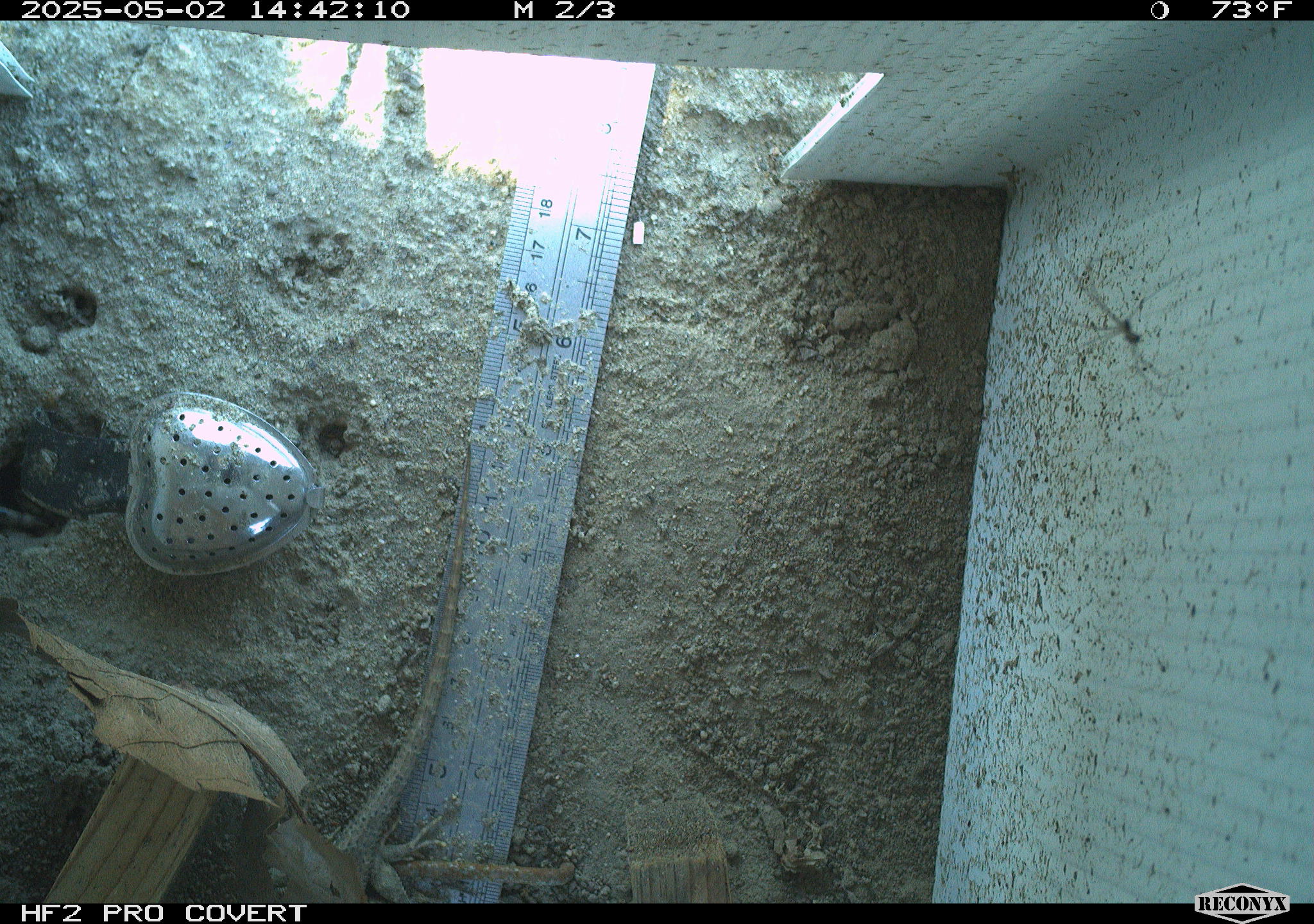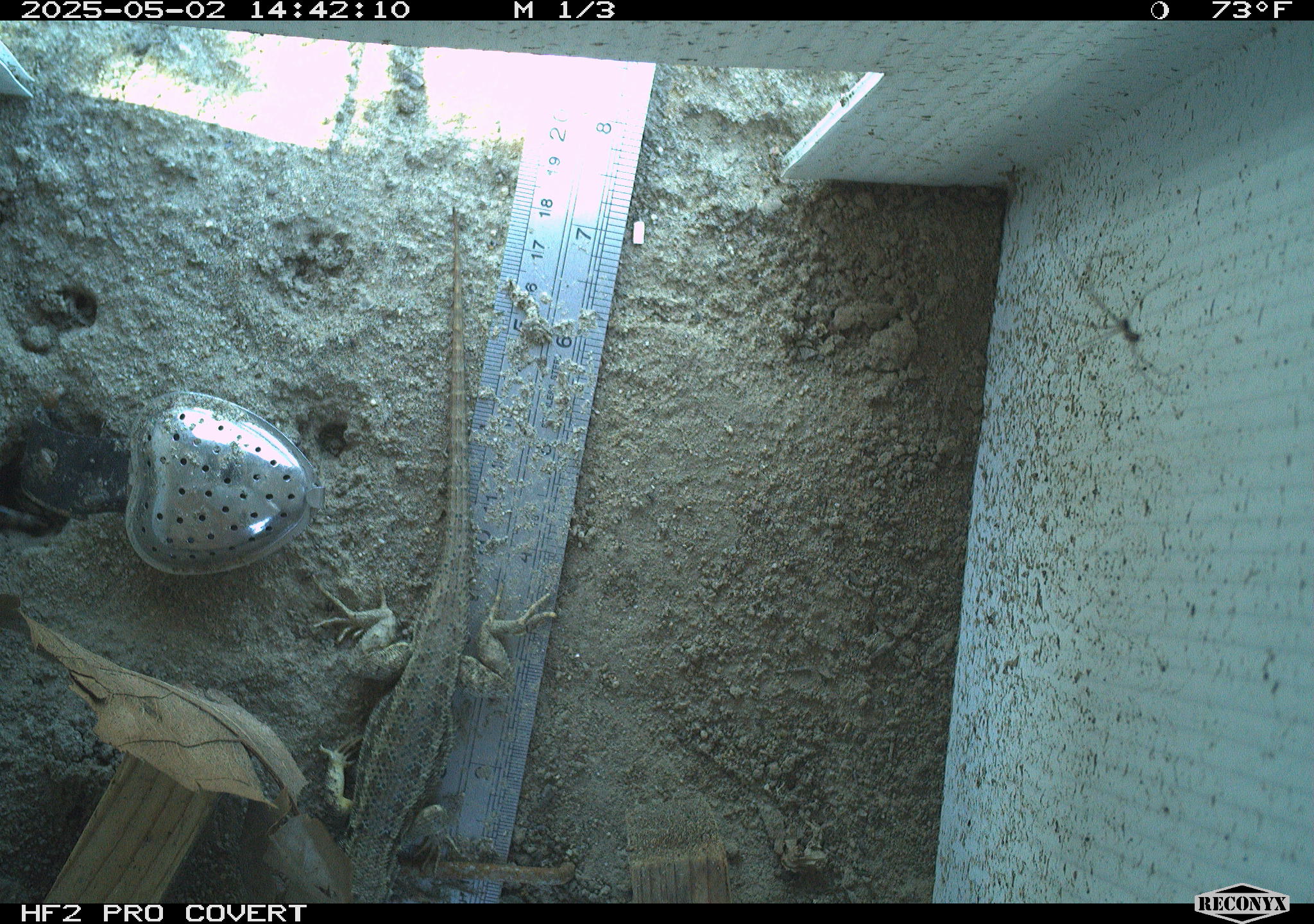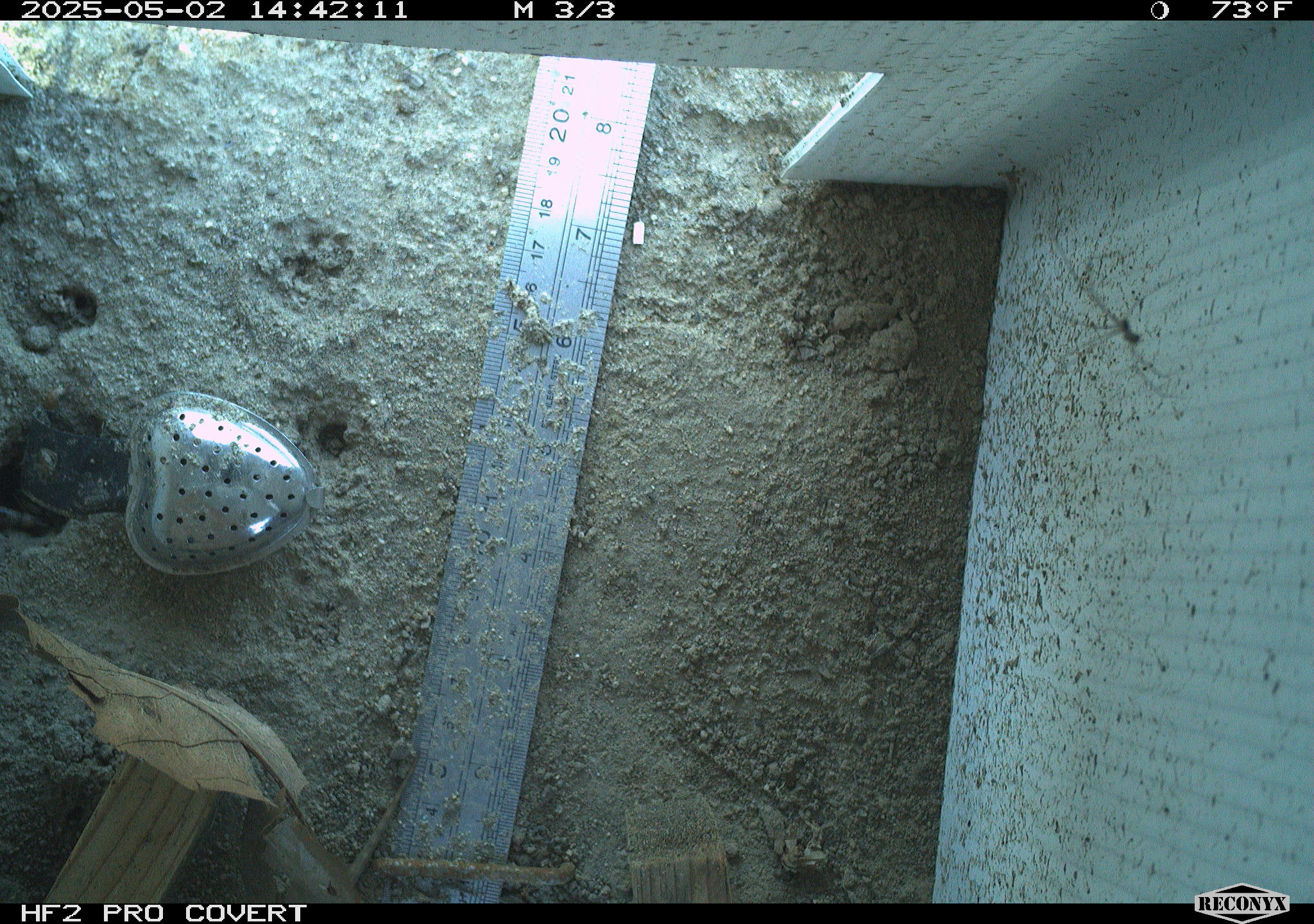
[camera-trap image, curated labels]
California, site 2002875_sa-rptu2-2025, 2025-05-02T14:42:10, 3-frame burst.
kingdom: Animalia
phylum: Chordata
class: Reptilia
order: Squamata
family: Phrynosomatidae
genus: Sceloporus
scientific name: Sceloporus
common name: spiny lizards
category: sceloporus species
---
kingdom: Animalia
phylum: Chordata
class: Reptilia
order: Squamata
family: Phrynosomatidae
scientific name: Phrynosomatidae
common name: north american spiny lizards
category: sceloporus/uta species